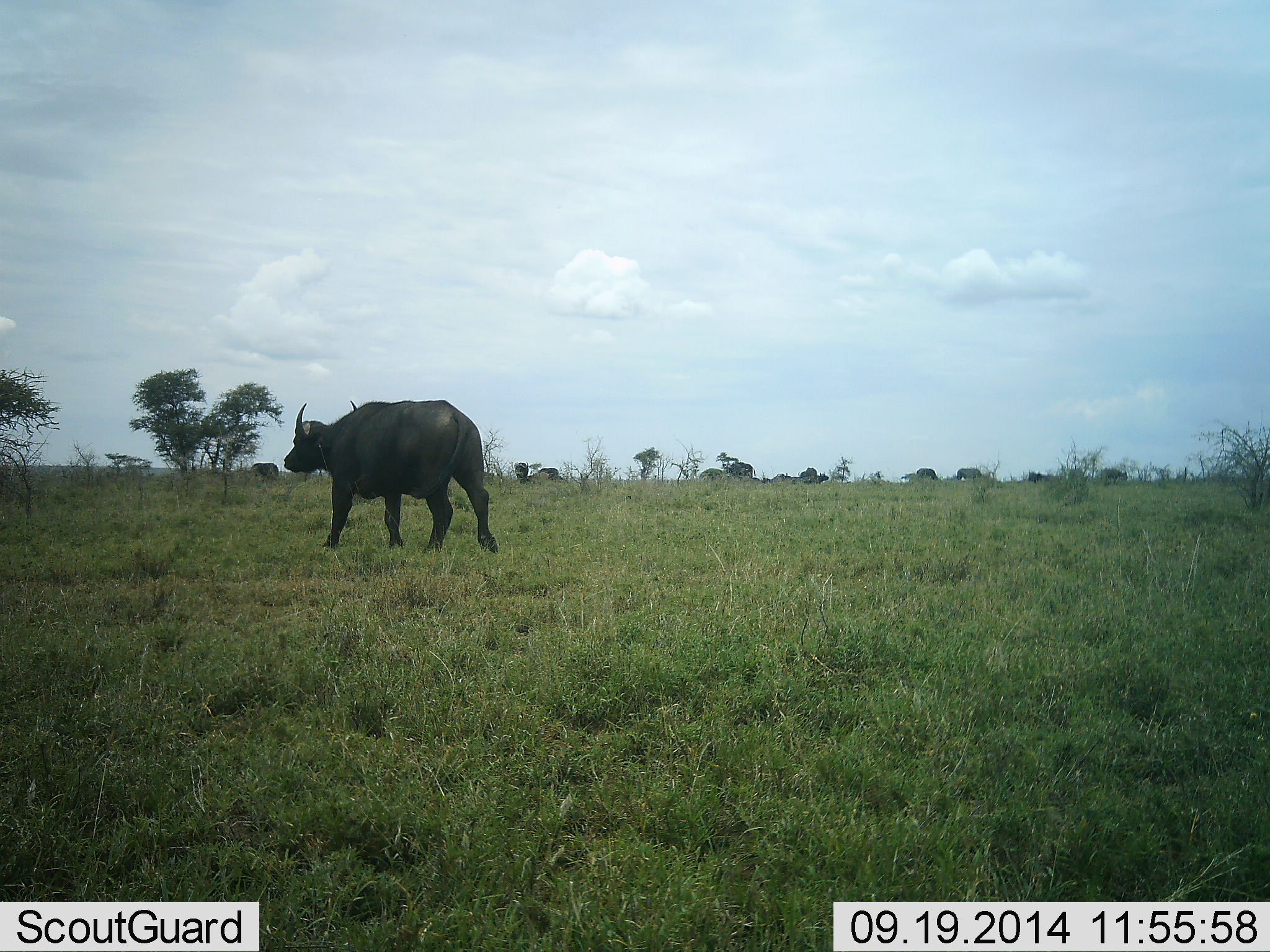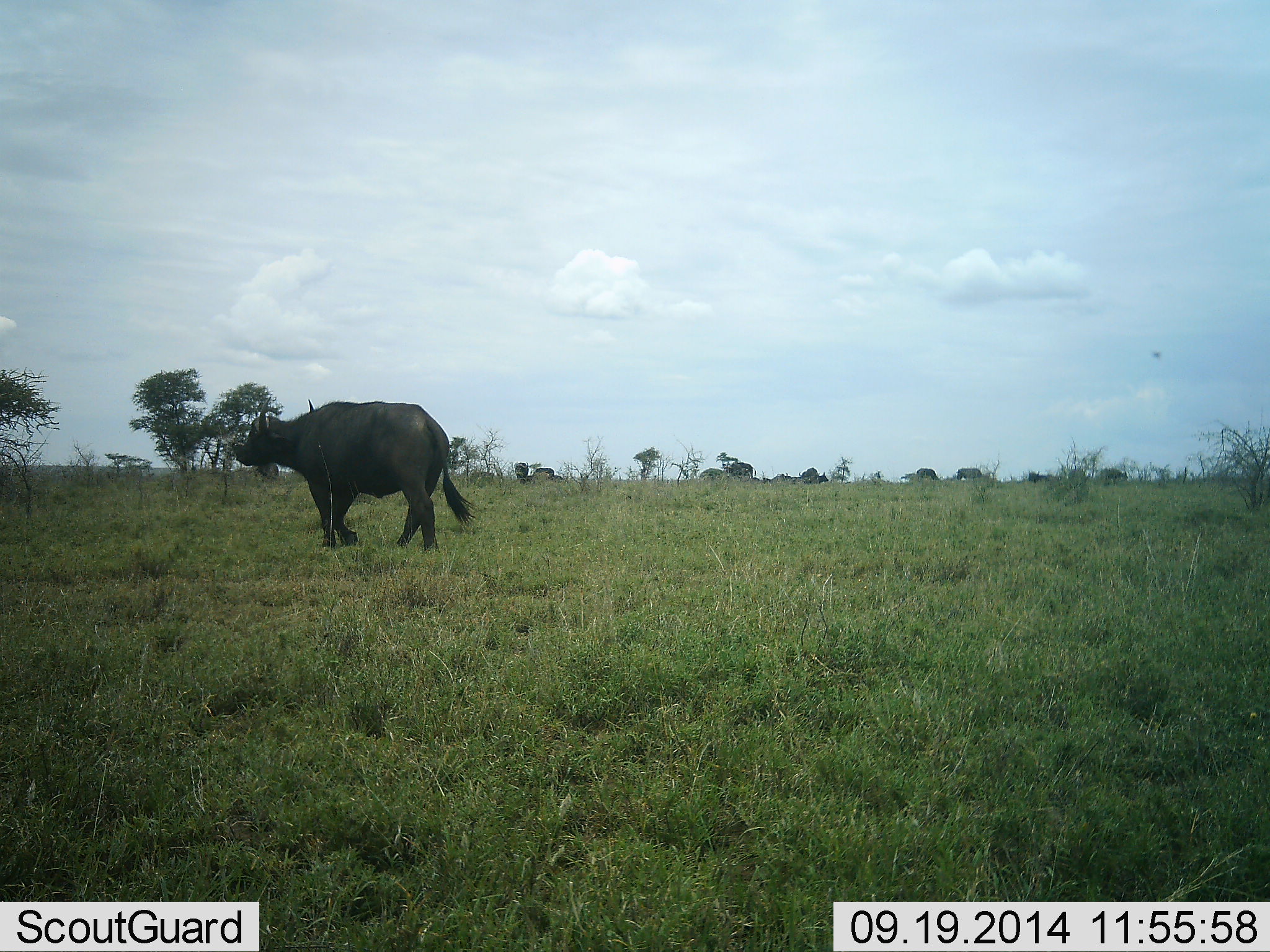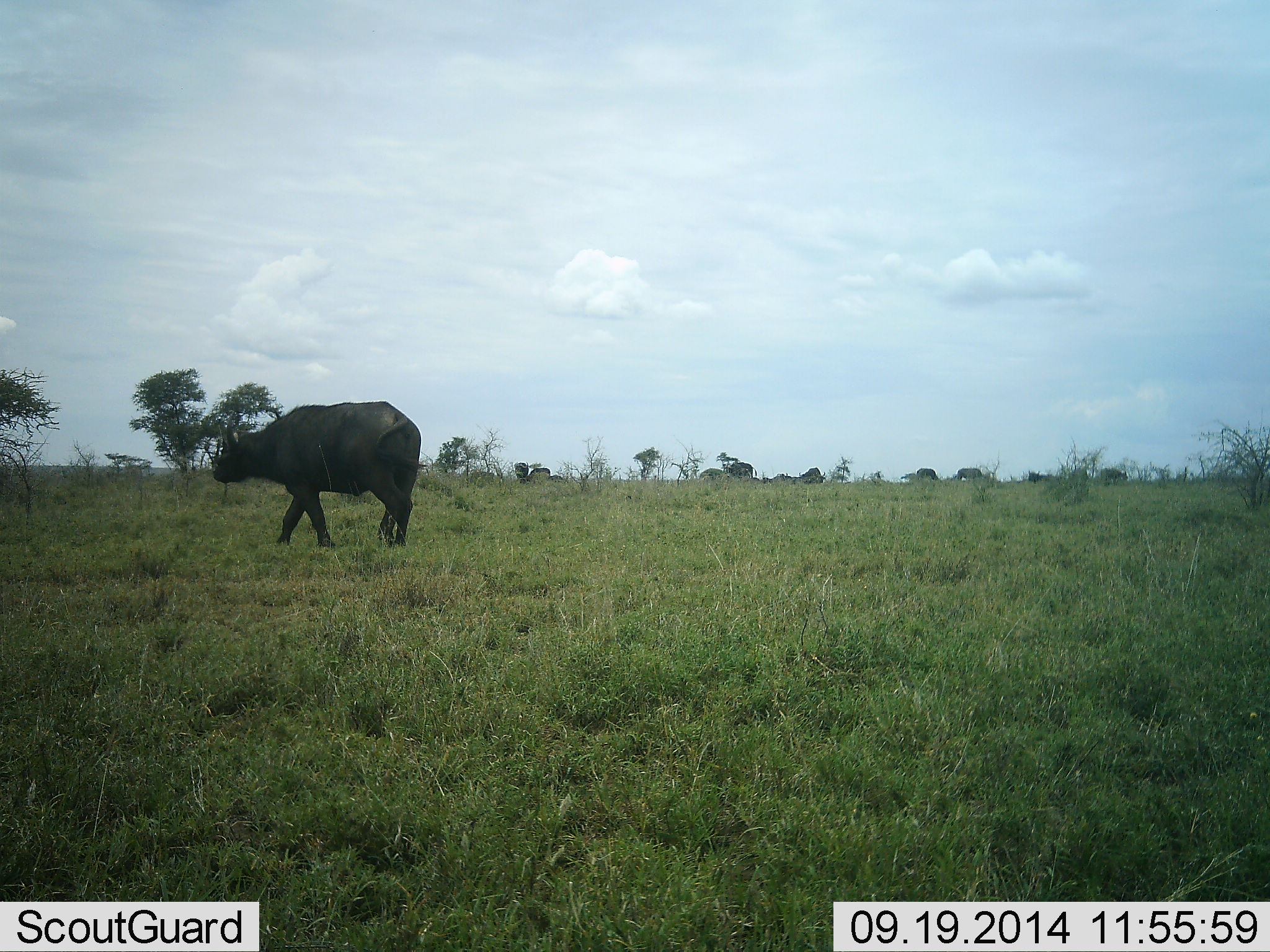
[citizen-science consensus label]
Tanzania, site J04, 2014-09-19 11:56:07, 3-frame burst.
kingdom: Animalia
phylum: Chordata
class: Mammalia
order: Artiodactyla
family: Bovidae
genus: Syncerus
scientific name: Syncerus caffer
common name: cape buffalo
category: buffalo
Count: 5.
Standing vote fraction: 18%.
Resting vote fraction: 0%.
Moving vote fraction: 91%.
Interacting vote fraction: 0%.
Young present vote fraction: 0%.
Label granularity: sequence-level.